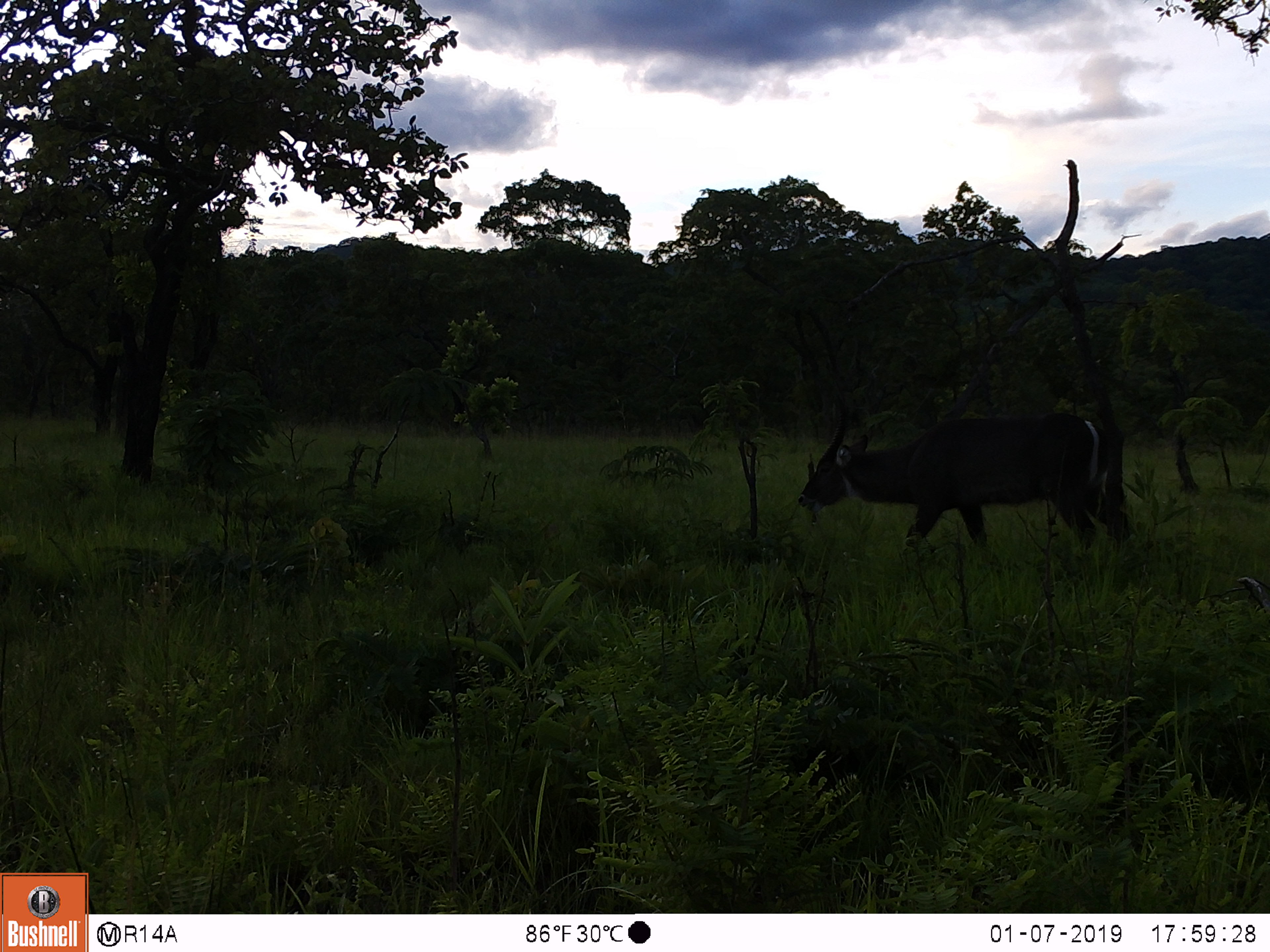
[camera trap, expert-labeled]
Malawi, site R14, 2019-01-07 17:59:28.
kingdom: Animalia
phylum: Chordata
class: Mammalia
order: Artiodactyla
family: Bovidae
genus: Kobus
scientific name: Kobus ellipsiprymnus ellipsiprymnus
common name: common waterbuck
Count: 1.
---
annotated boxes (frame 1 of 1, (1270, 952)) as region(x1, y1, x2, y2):
common waterbuck: region(790, 391, 1139, 571)